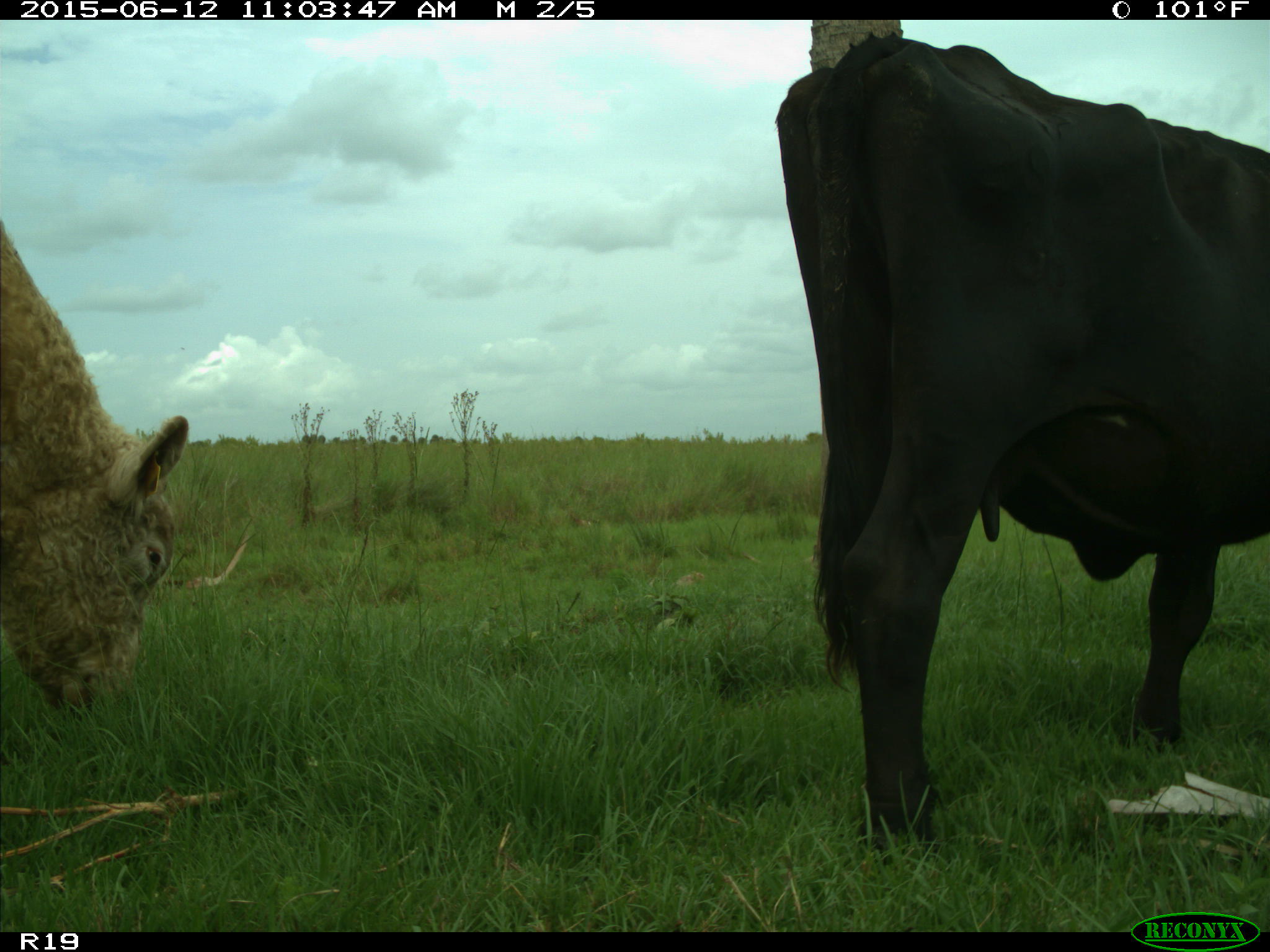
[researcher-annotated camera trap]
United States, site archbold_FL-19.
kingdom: Animalia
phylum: Chordata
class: Mammalia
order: Artiodactyla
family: Bovidae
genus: Bos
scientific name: Bos taurus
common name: domestic cow